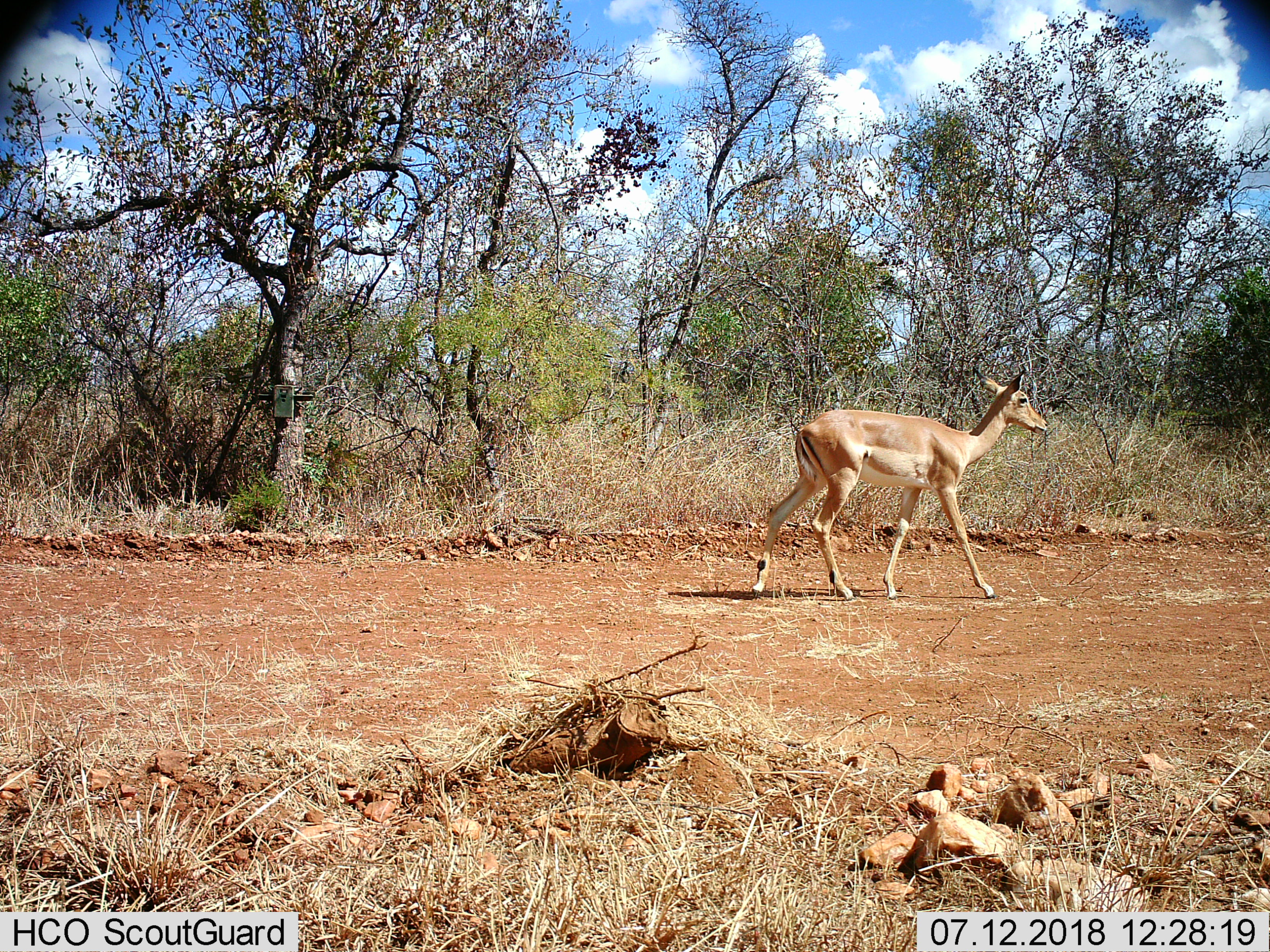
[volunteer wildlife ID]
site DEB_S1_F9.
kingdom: Animalia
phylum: Chordata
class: Mammalia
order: Artiodactyla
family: Bovidae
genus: Aepyceros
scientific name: Aepyceros melampus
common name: impala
Impala (Aepyceros melampus), count 1. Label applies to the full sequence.